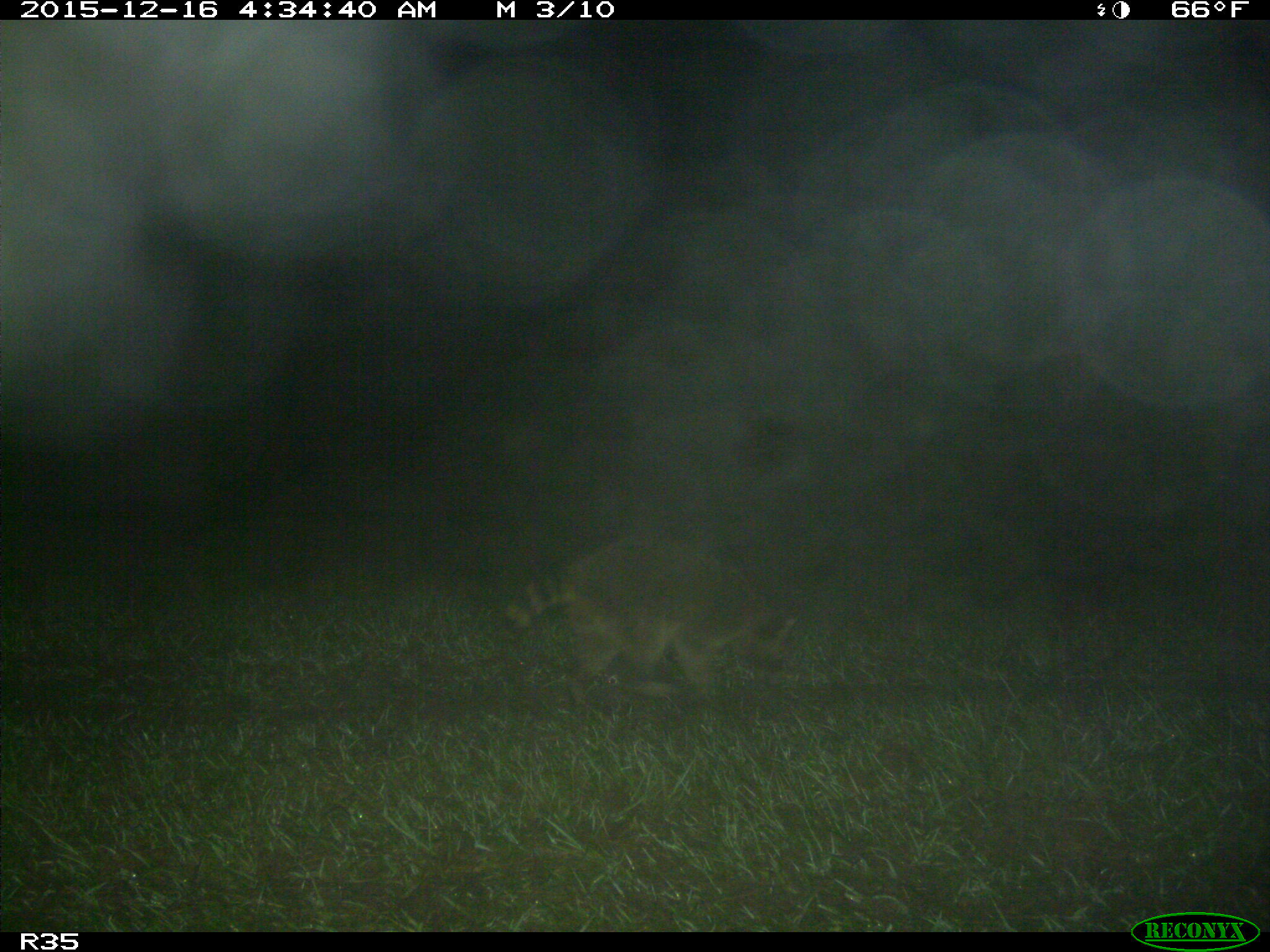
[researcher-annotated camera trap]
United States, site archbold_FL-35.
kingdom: Animalia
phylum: Chordata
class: Mammalia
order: Carnivora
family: Procyonidae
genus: Procyon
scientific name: Procyon lotor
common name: common raccoon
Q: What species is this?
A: Procyon lotor (common raccoon).